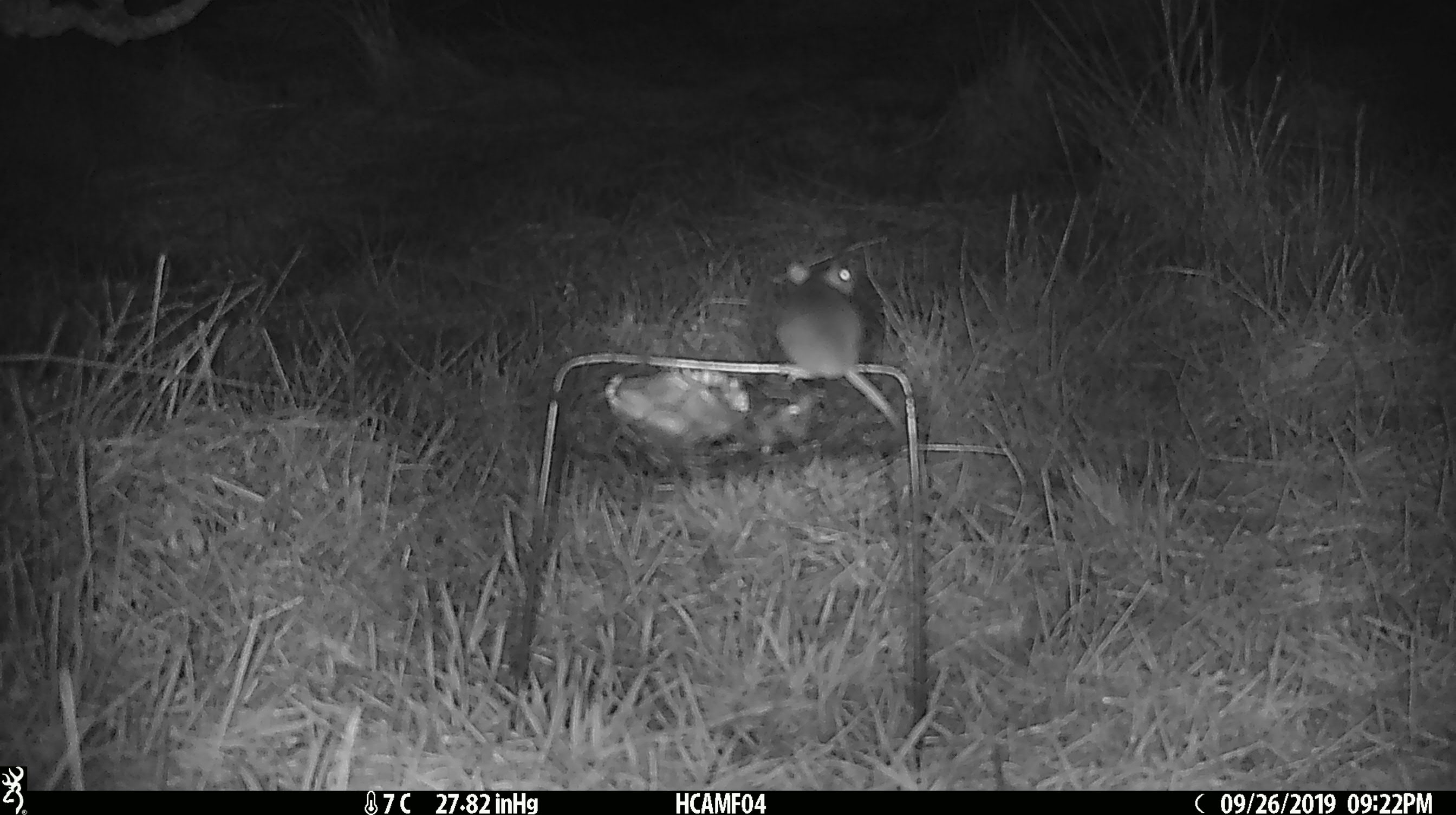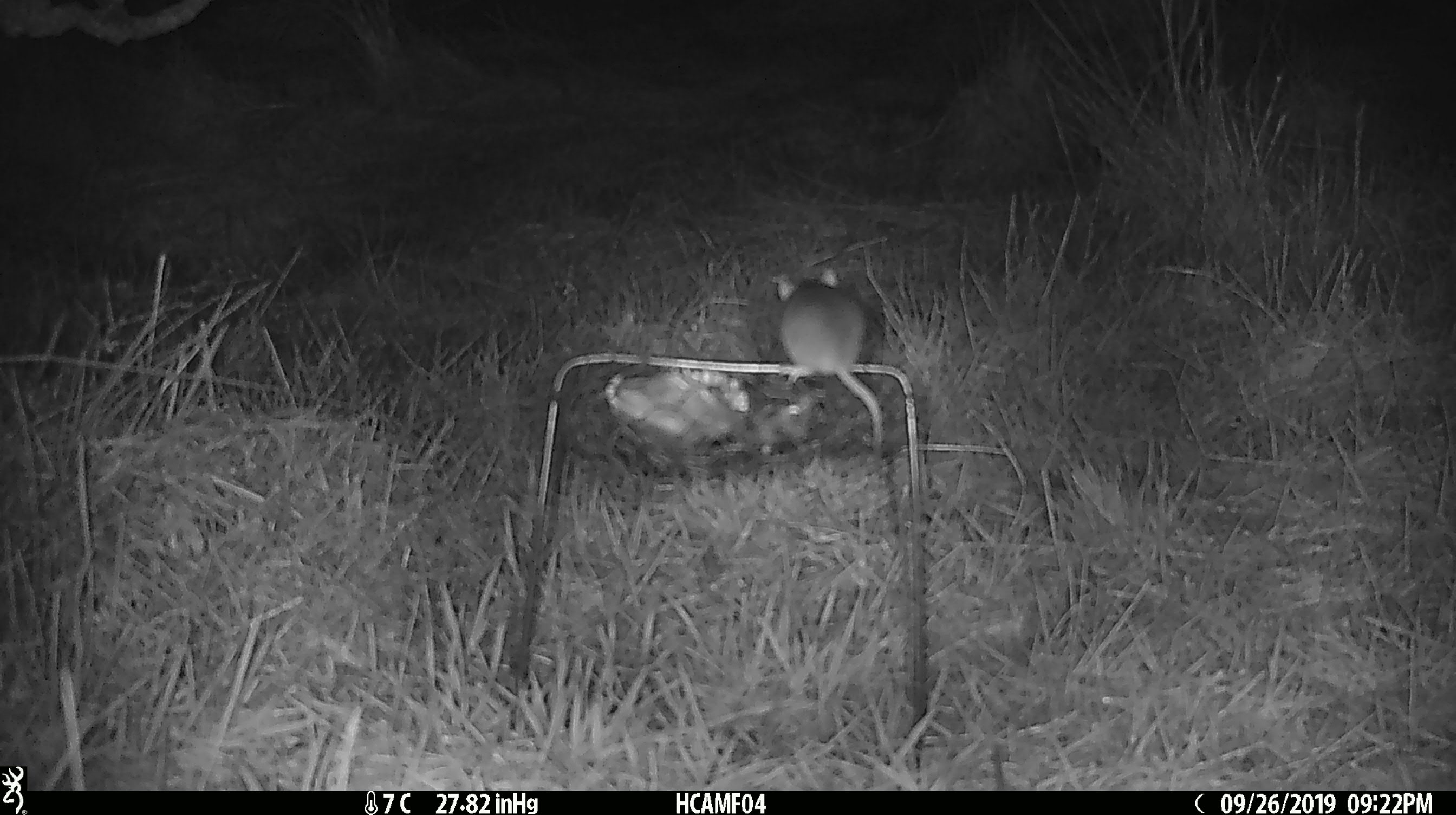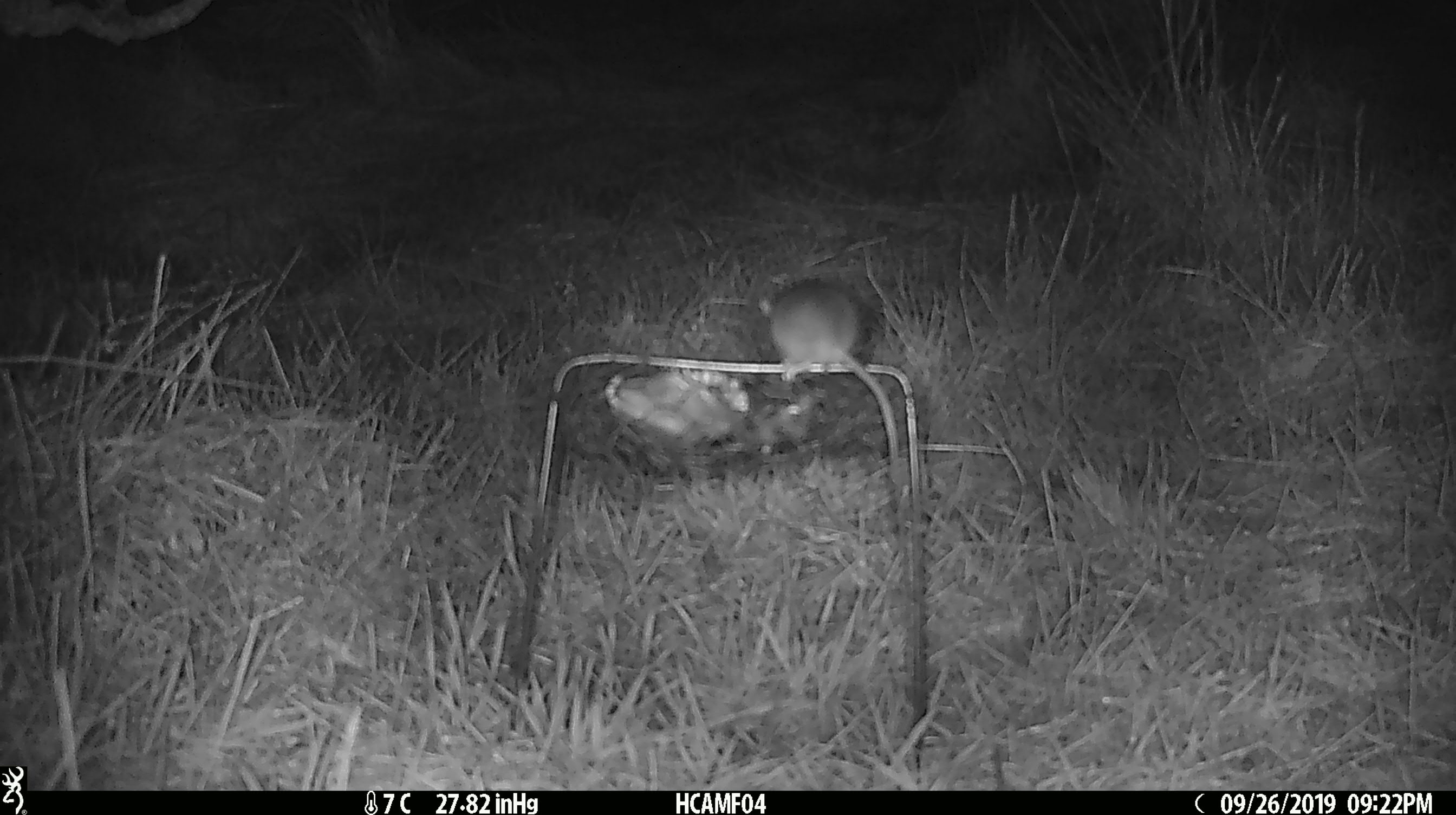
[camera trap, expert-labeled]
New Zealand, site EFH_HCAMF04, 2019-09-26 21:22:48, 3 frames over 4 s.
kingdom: Animalia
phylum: Chordata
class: Mammalia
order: Rodentia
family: Muridae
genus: Mus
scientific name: Mus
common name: mouse